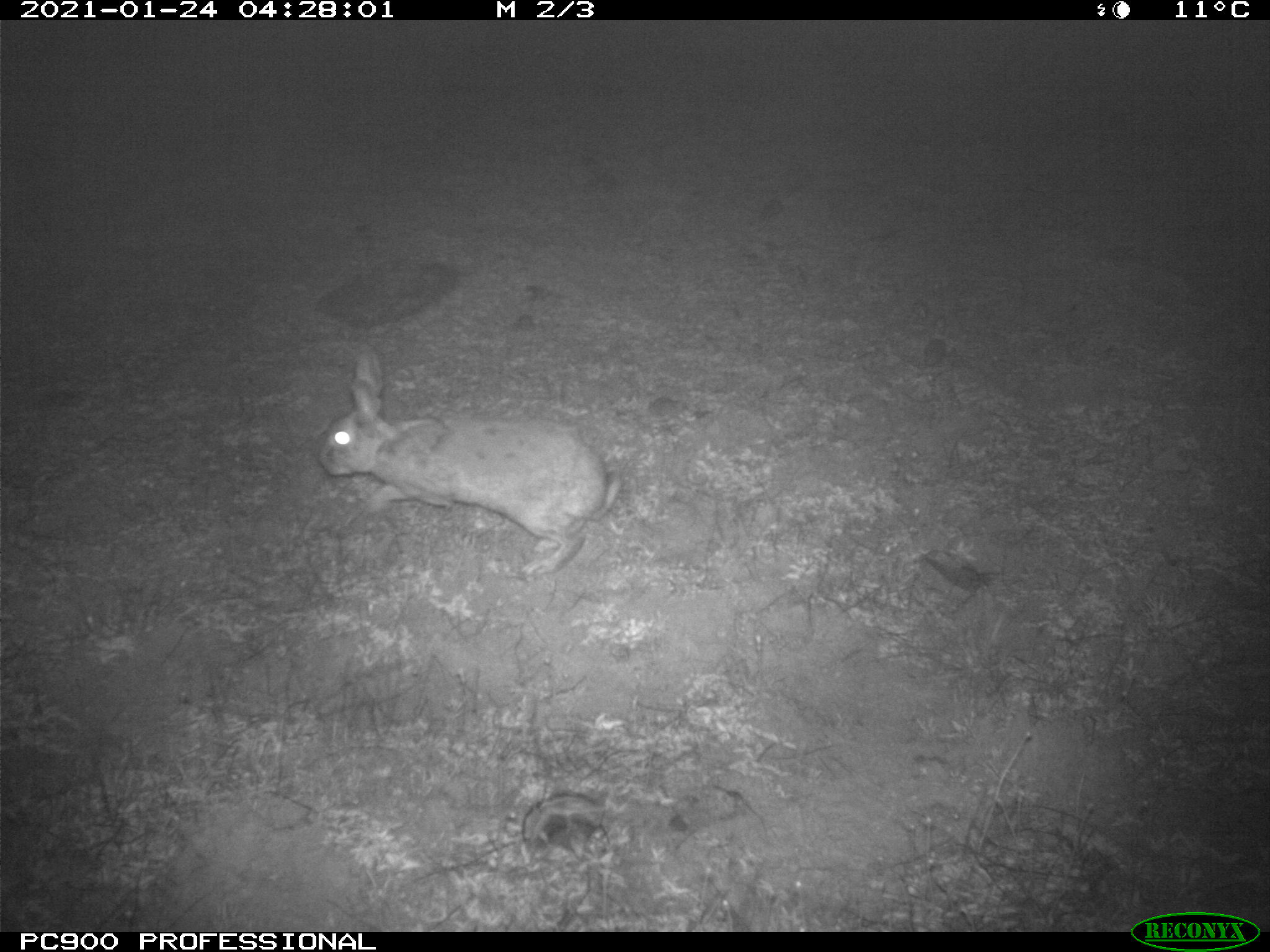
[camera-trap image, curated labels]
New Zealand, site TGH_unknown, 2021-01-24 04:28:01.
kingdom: Animalia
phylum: Chordata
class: Mammalia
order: Lagomorpha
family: Leporidae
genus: Oryctolagus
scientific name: Oryctolagus cuniculus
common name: european rabbit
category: rabbit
Rabbit (european rabbit) (Oryctolagus cuniculus).